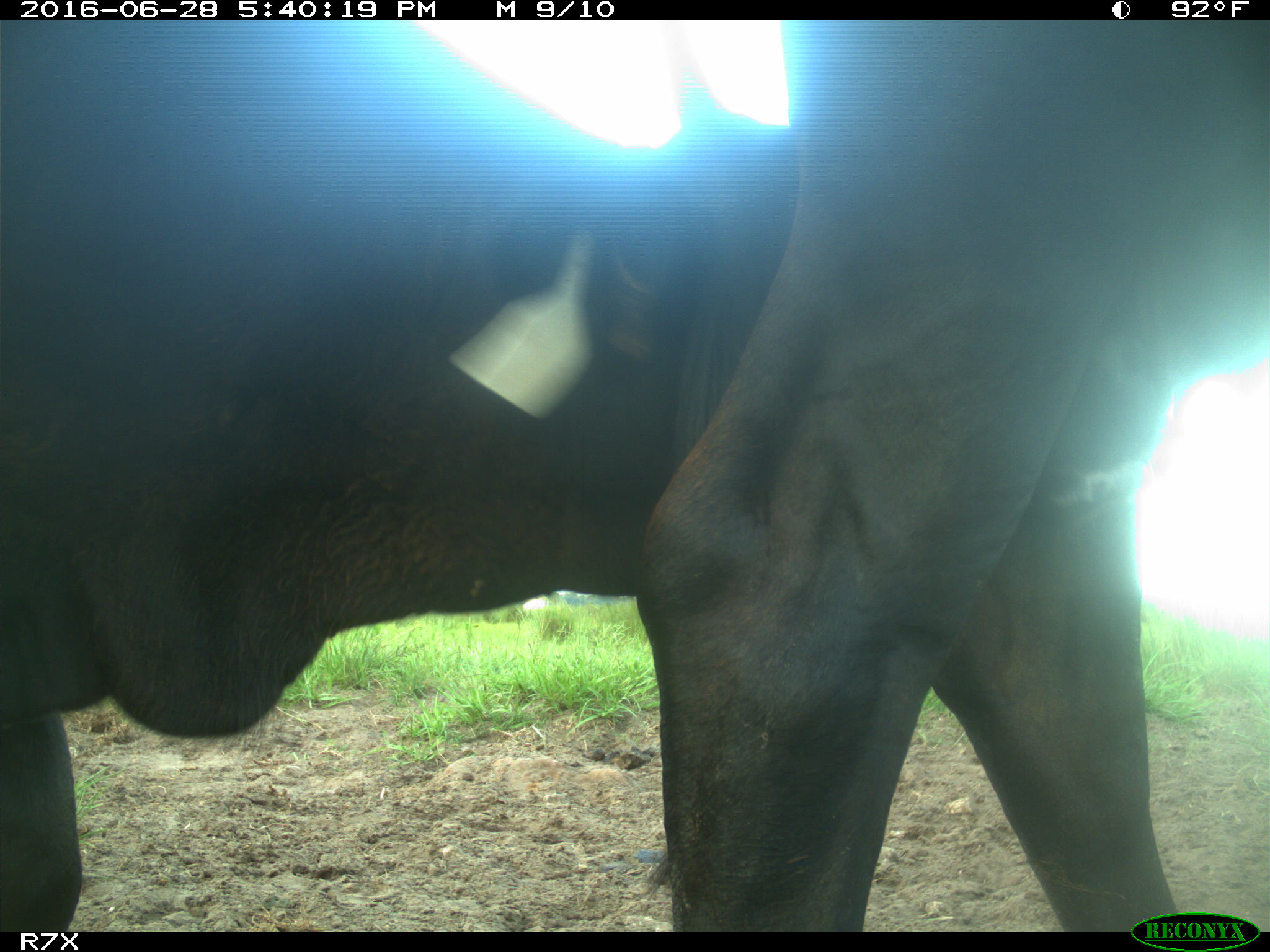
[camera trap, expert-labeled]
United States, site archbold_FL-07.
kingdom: Animalia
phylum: Chordata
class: Mammalia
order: Artiodactyla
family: Bovidae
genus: Bos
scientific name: Bos taurus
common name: domestic cow